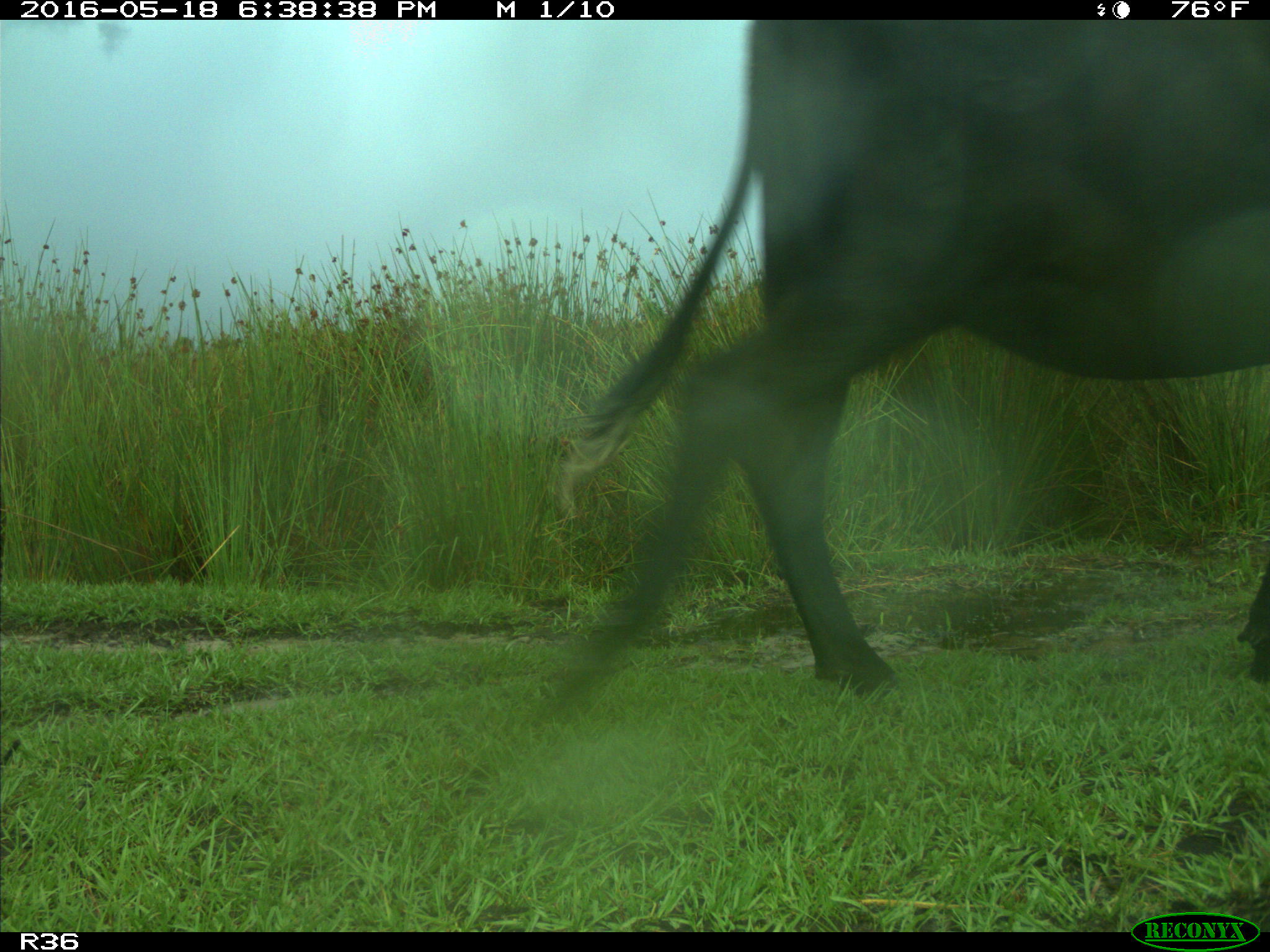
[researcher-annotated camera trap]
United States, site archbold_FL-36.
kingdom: Animalia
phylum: Chordata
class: Mammalia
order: Artiodactyla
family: Bovidae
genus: Bos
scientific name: Bos taurus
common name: domestic cow